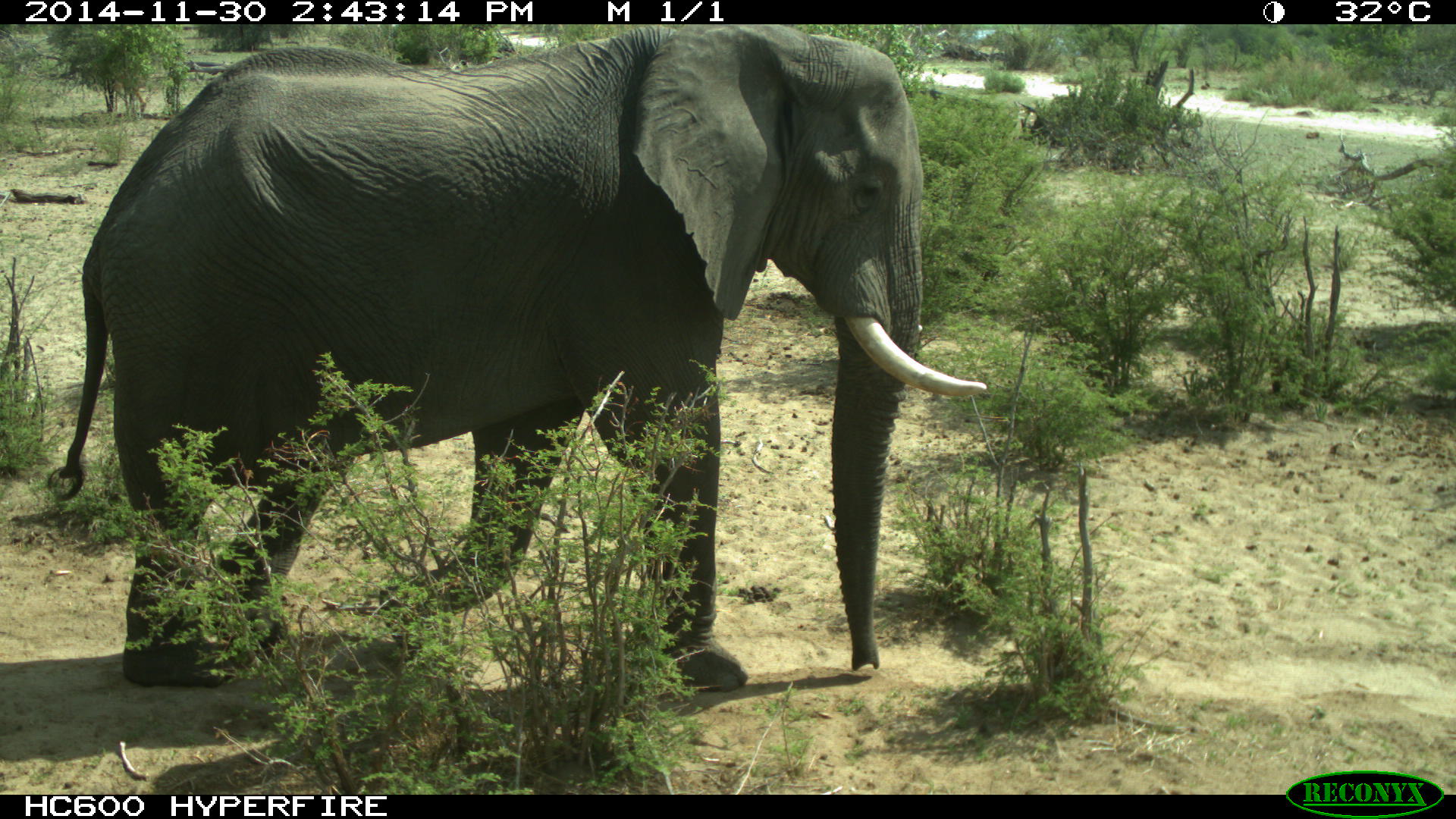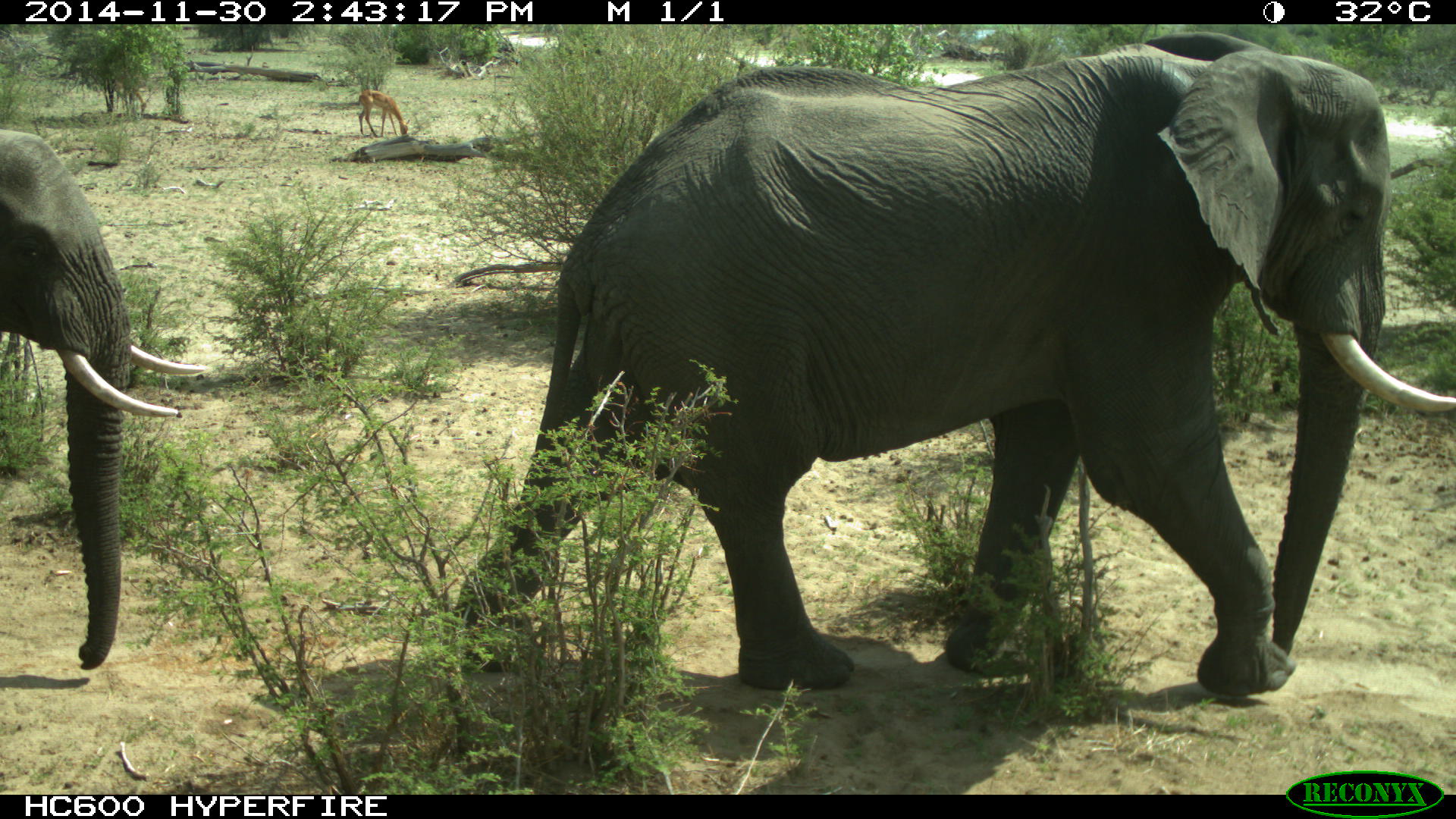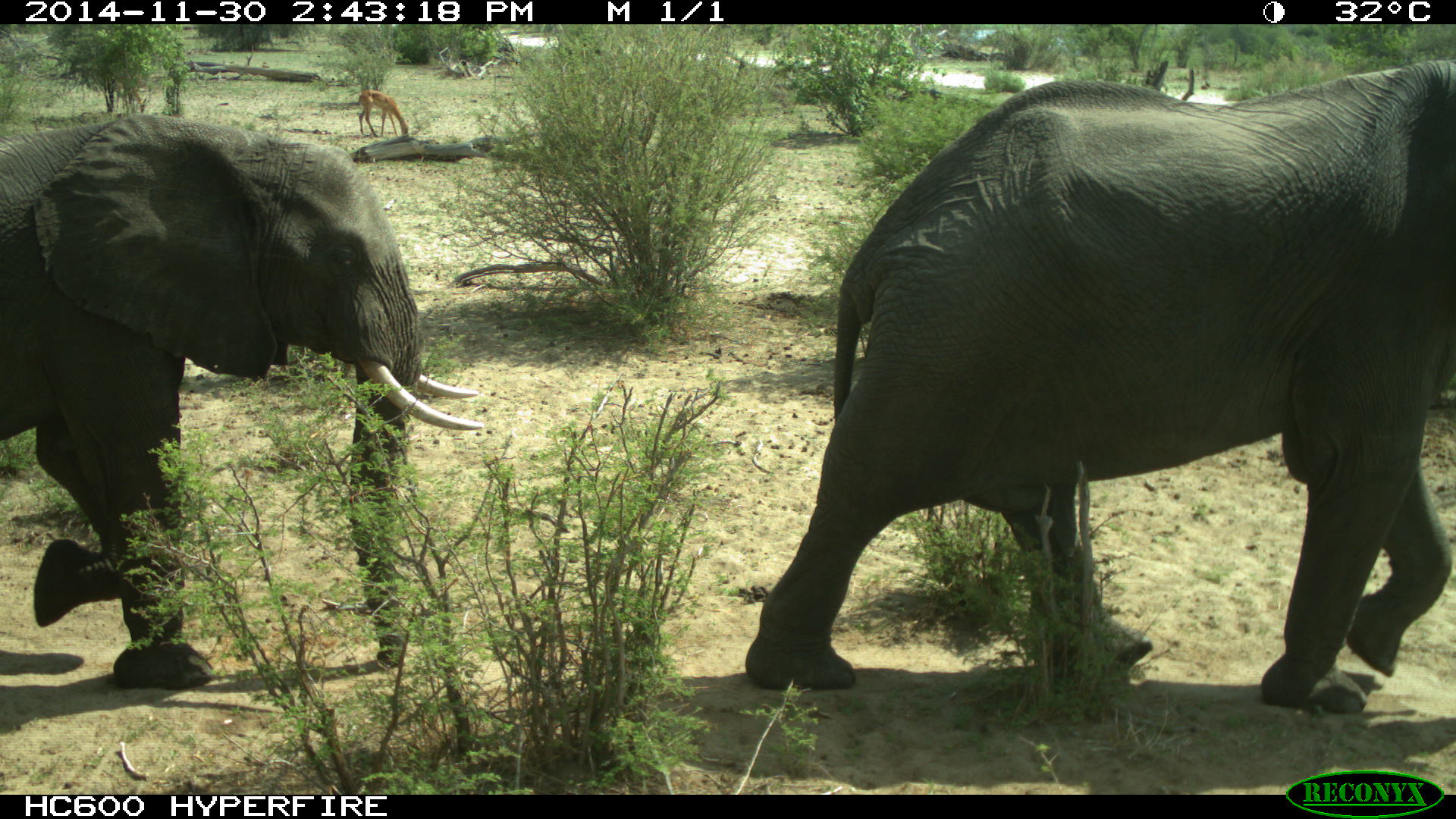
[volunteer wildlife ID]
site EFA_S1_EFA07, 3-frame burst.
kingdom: Animalia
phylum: Chordata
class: Mammalia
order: Proboscidea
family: Elephantidae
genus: Loxodonta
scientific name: Loxodonta africana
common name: african bush elephant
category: elephant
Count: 2.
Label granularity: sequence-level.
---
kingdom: Animalia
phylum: Chordata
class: Mammalia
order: Artiodactyla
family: Bovidae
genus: Aepyceros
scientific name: Aepyceros melampus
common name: impala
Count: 1.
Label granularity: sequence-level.